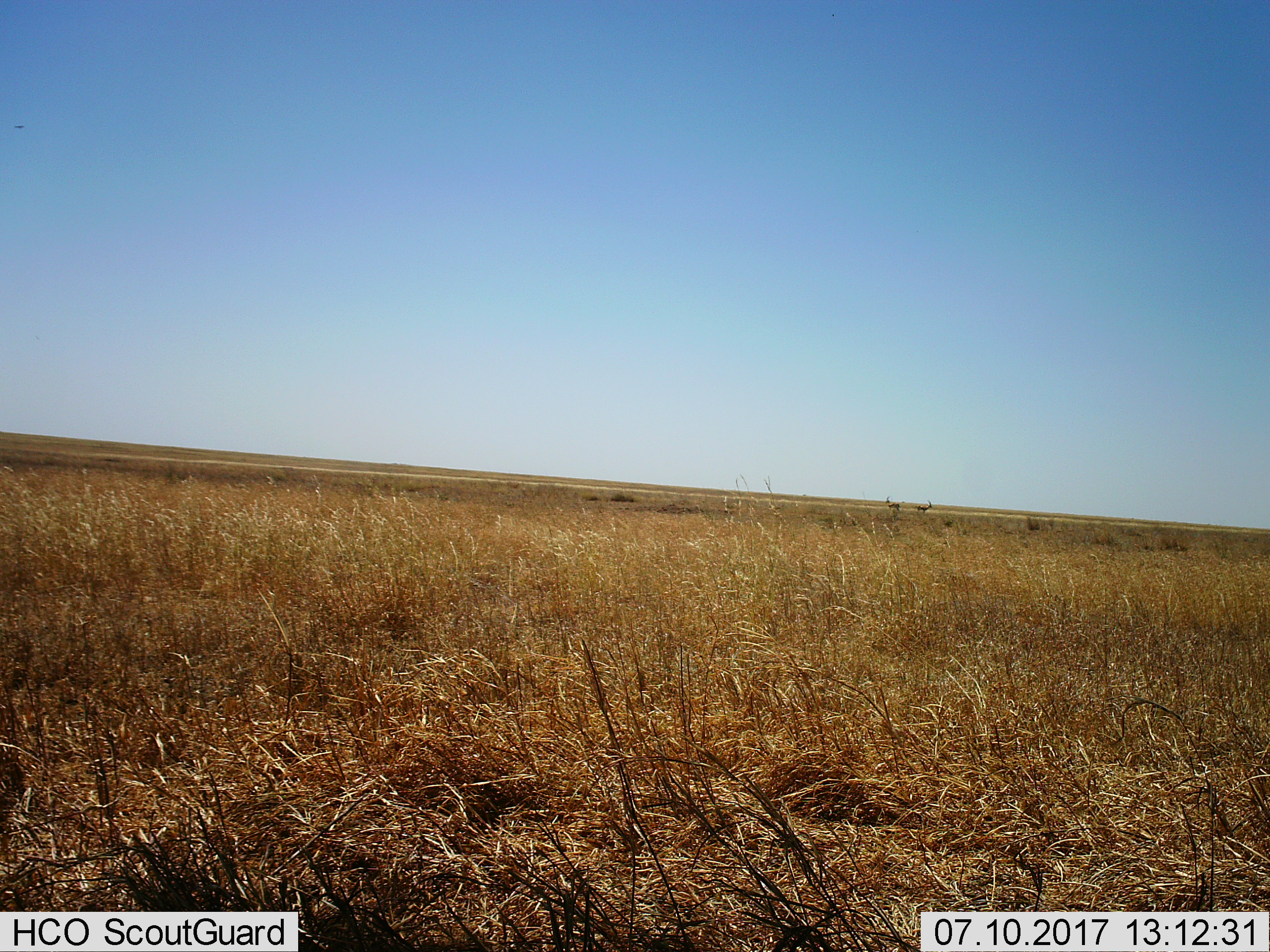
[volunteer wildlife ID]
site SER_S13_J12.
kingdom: Animalia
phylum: Chordata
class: Mammalia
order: Artiodactyla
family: Bovidae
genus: Eudorcas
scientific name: Eudorcas thomsonii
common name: thomson's gazelle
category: gazellethomsons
Gazellethomsons (thomson's gazelle) (Eudorcas thomsonii), count 2. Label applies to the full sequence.